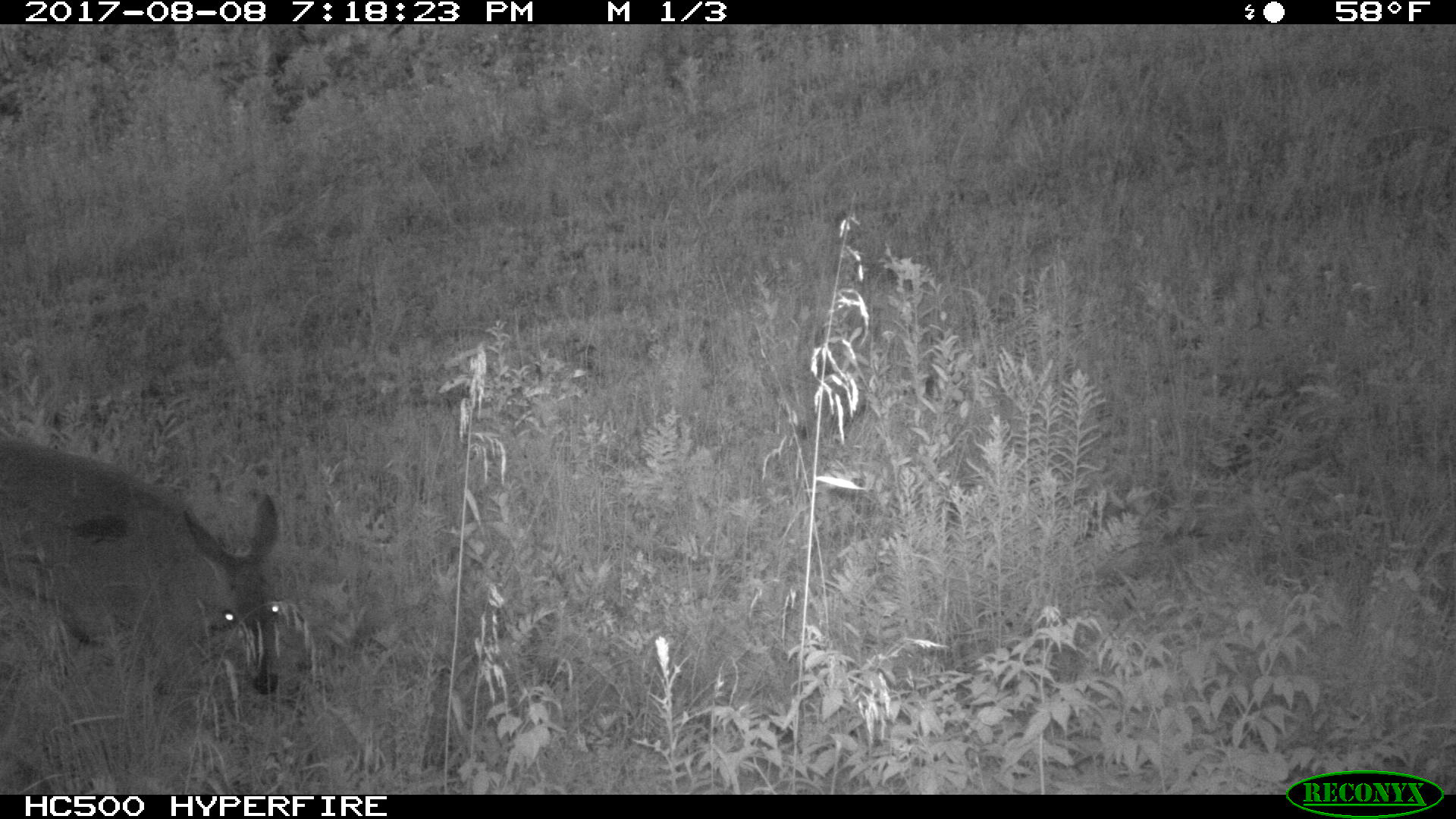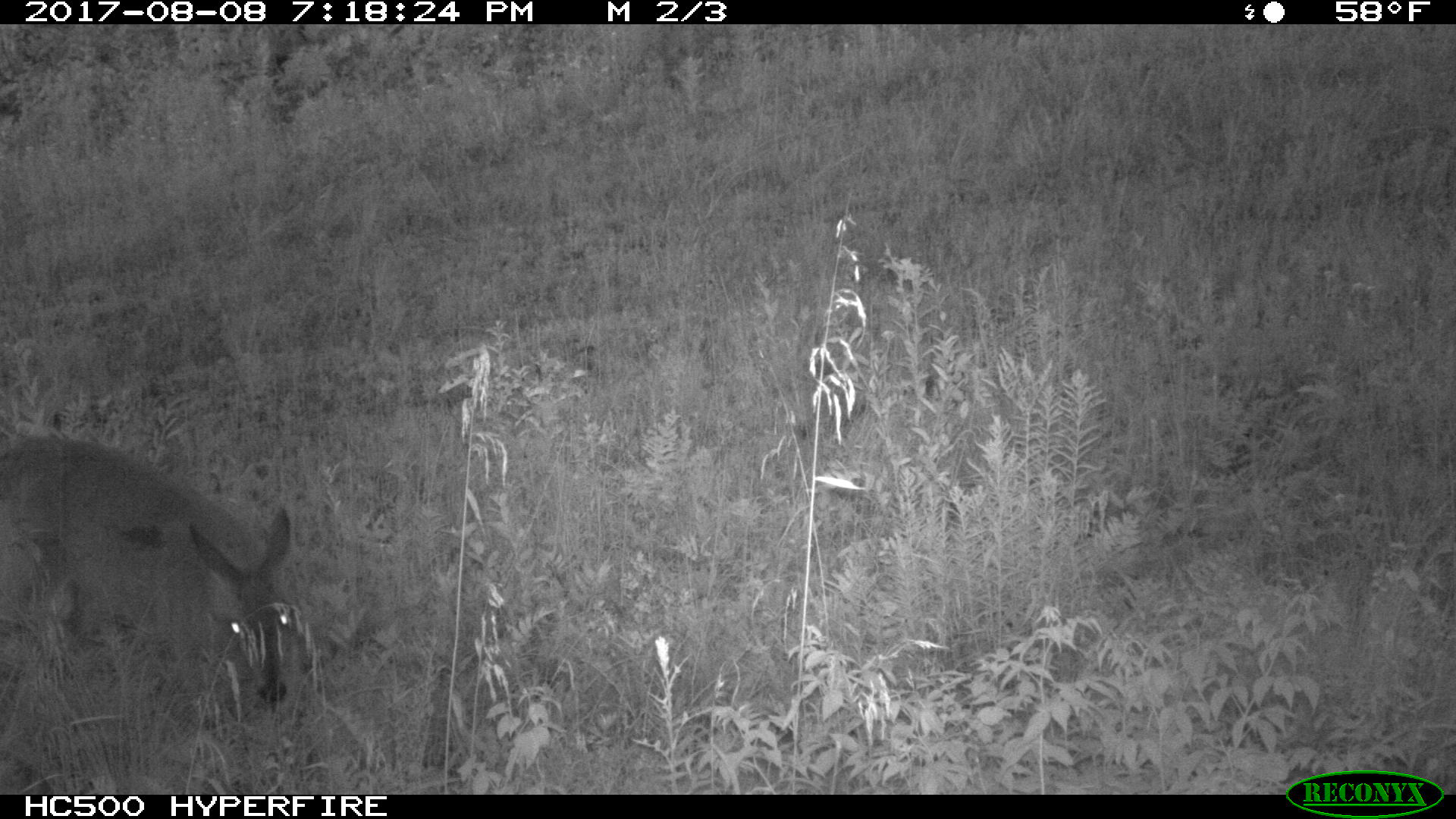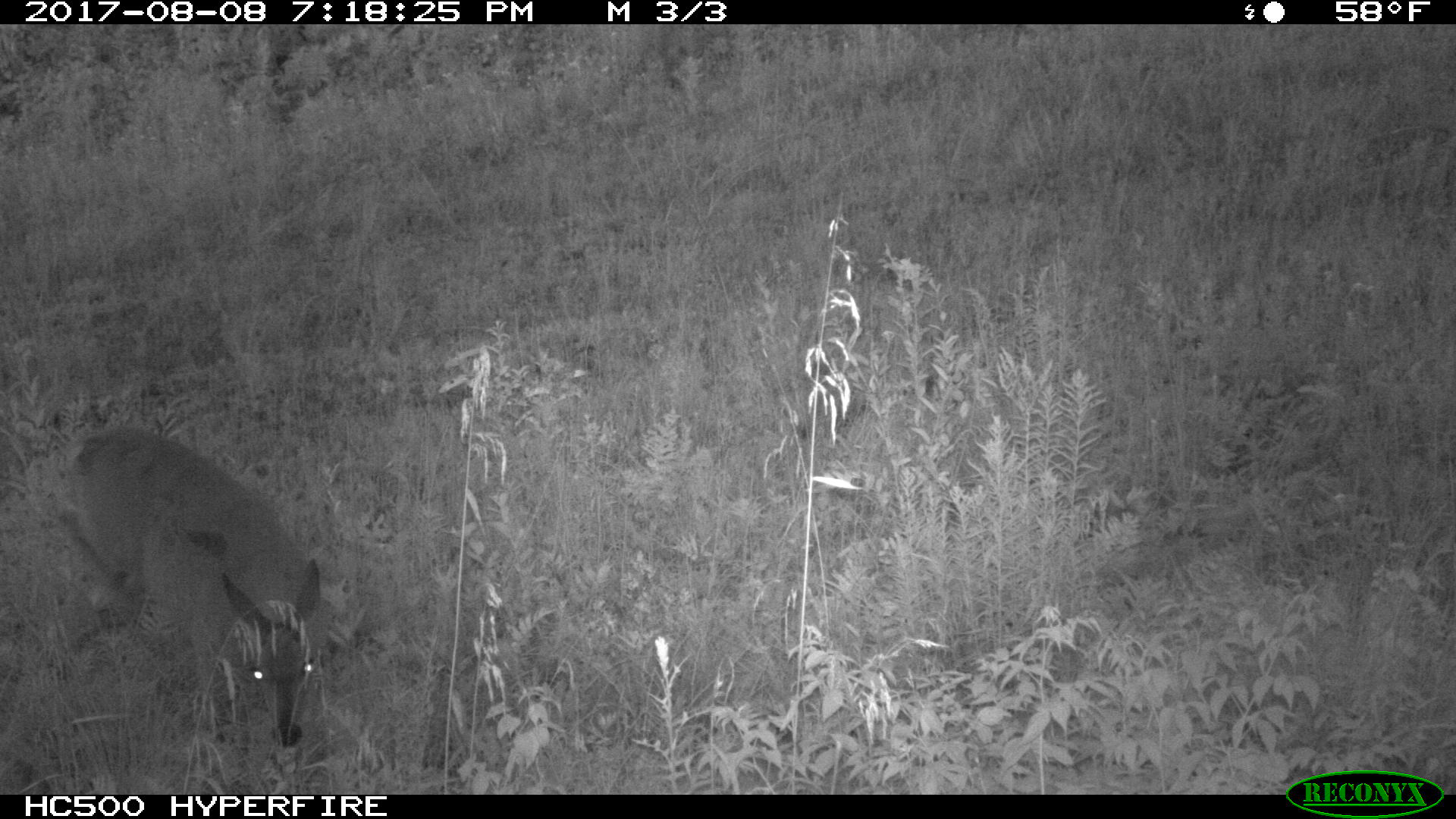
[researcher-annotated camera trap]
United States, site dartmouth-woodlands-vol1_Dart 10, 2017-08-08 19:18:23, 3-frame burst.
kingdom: Animalia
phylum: Chordata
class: Mammalia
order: Artiodactyla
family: Cervidae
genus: Odocoileus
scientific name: Odocoileus virginianus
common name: white-tailed deer